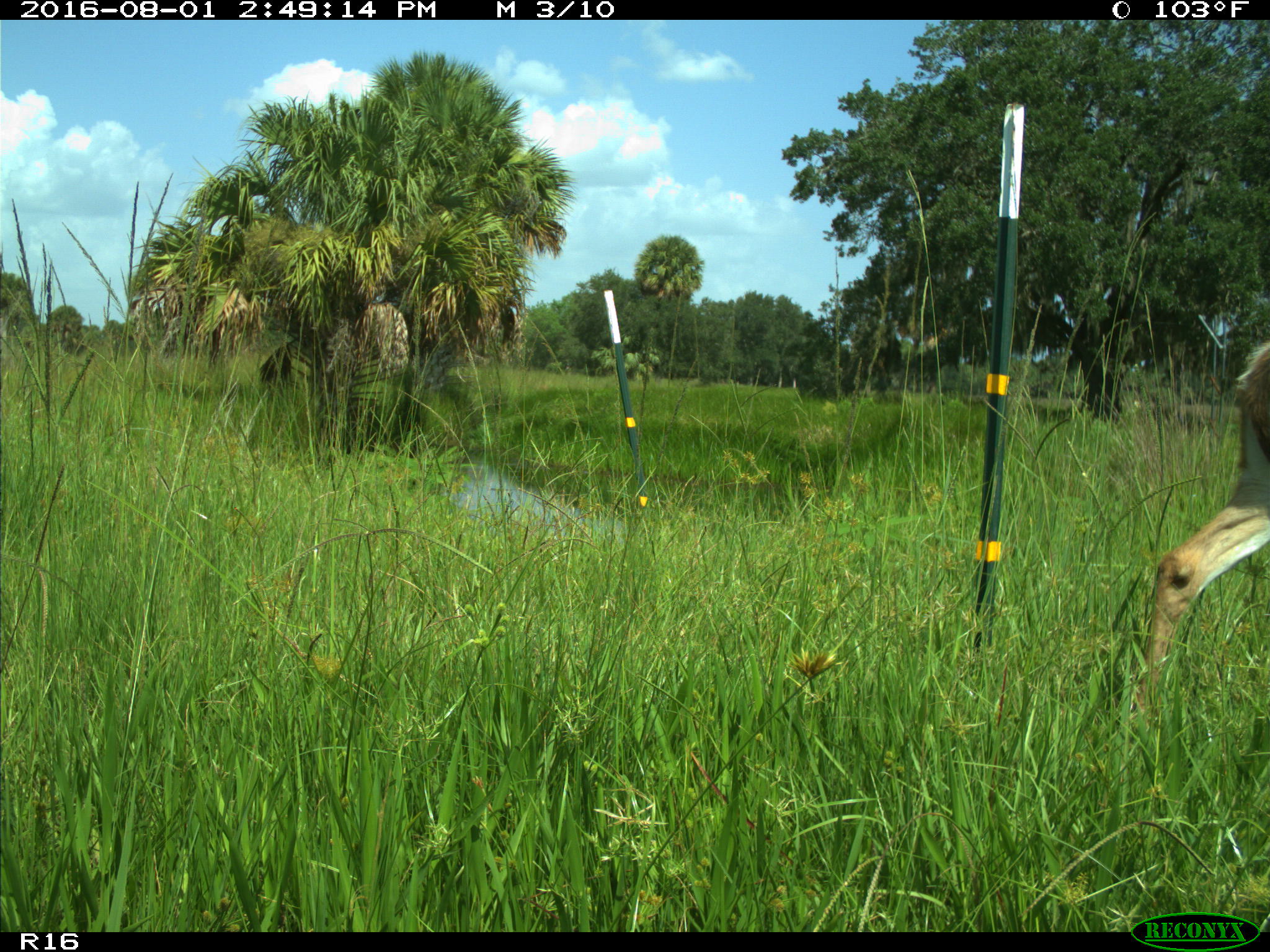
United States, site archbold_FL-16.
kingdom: Animalia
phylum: Chordata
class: Mammalia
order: Artiodactyla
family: Cervidae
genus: Odocoileus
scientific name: Odocoileus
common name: deer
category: unidentified deer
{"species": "unidentified deer (deer) (Odocoileus)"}